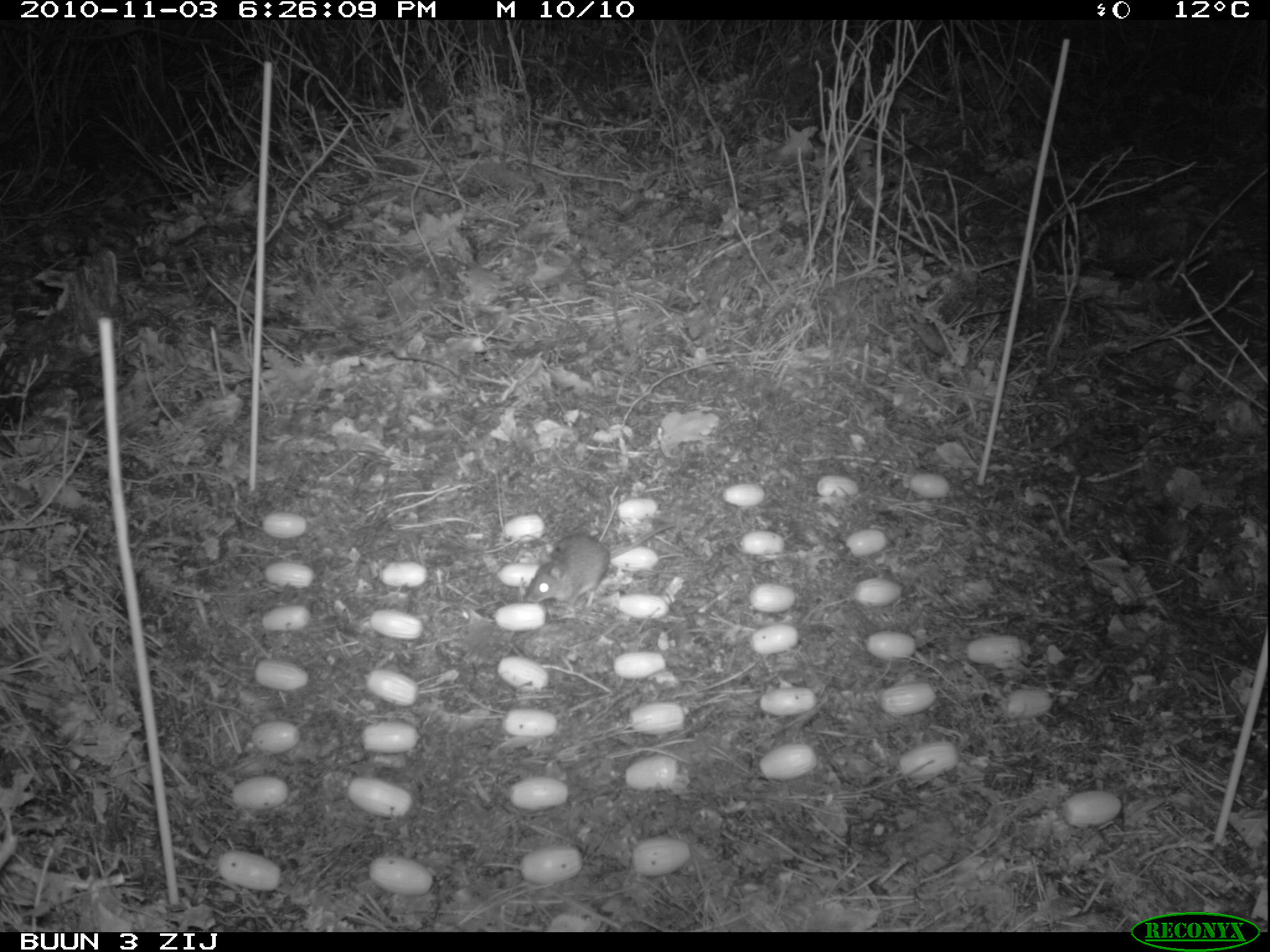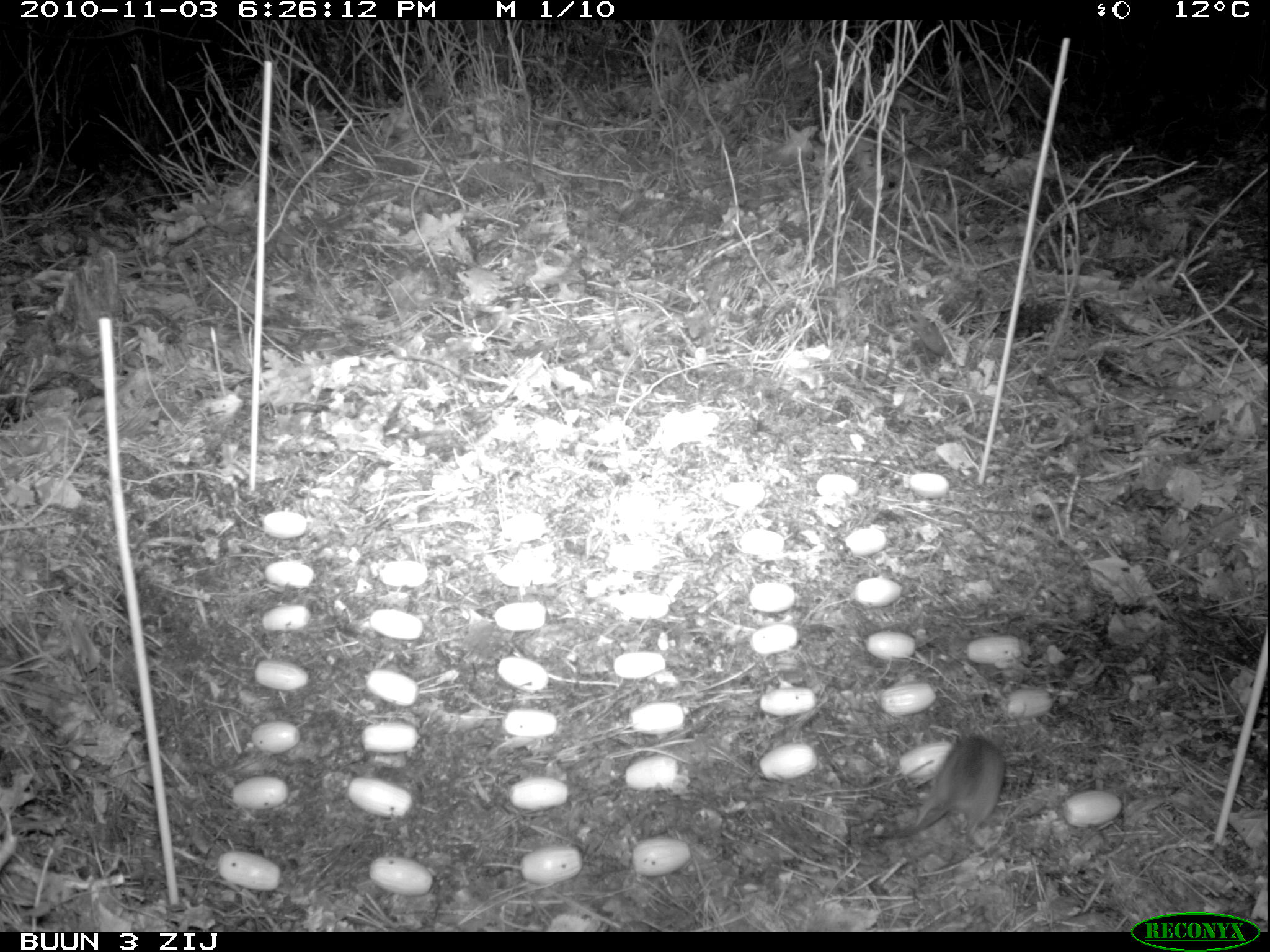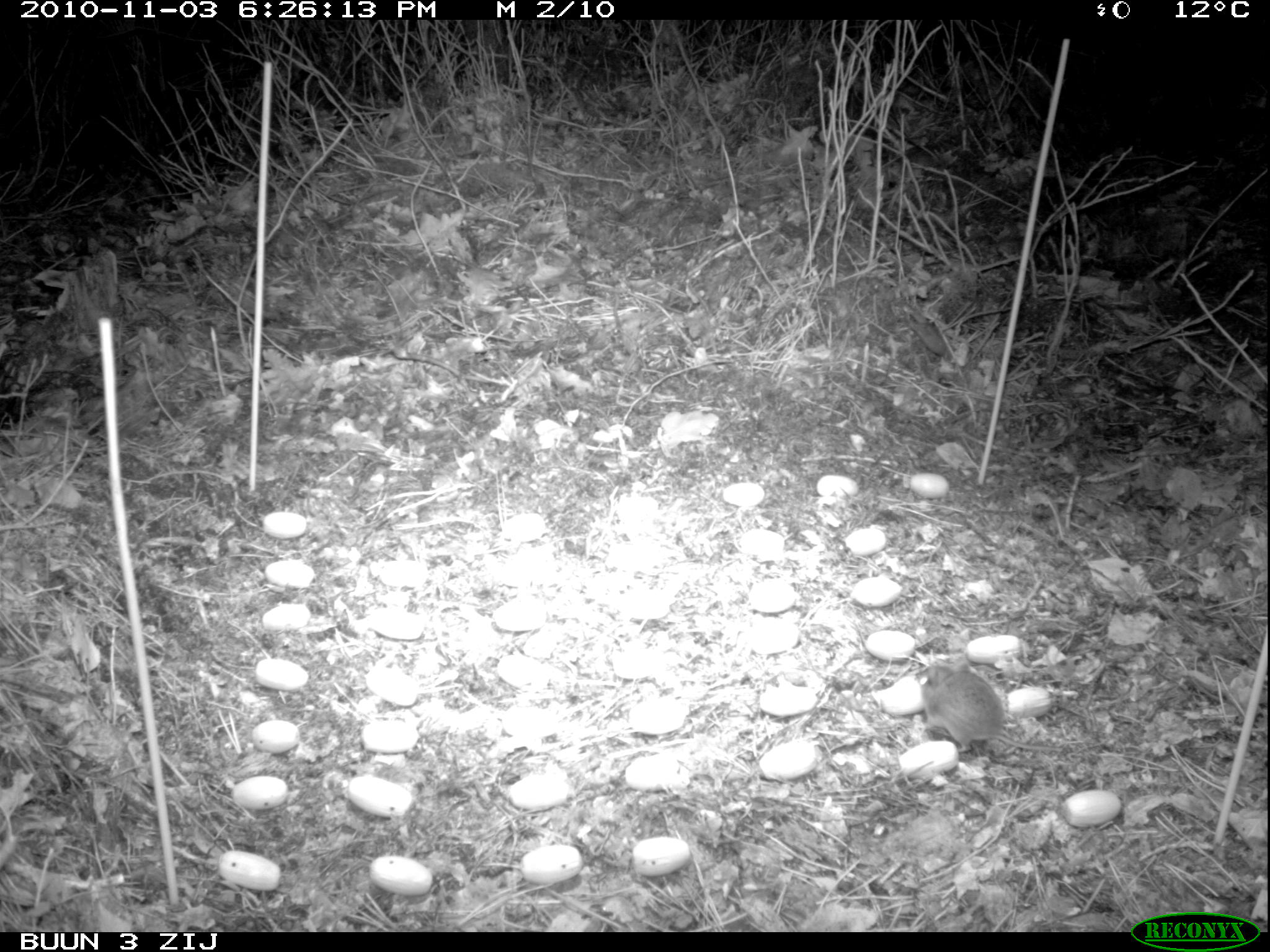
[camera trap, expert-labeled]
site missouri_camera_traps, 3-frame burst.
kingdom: Animalia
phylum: Chordata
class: Mammalia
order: Rodentia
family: Muridae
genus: Apodemus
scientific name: Apodemus sylvaticus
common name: wood mouse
Wood mouse (Apodemus sylvaticus). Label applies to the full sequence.